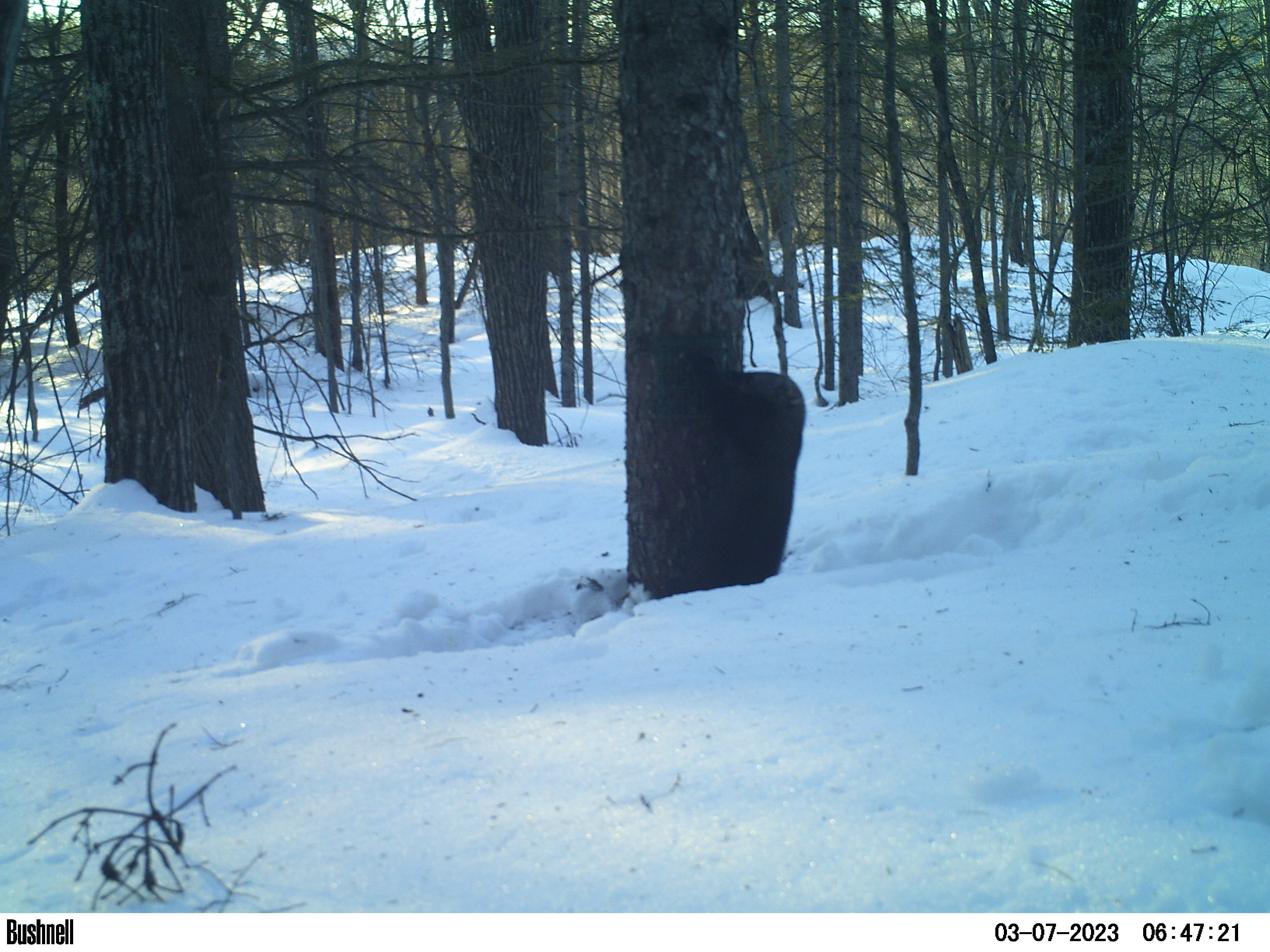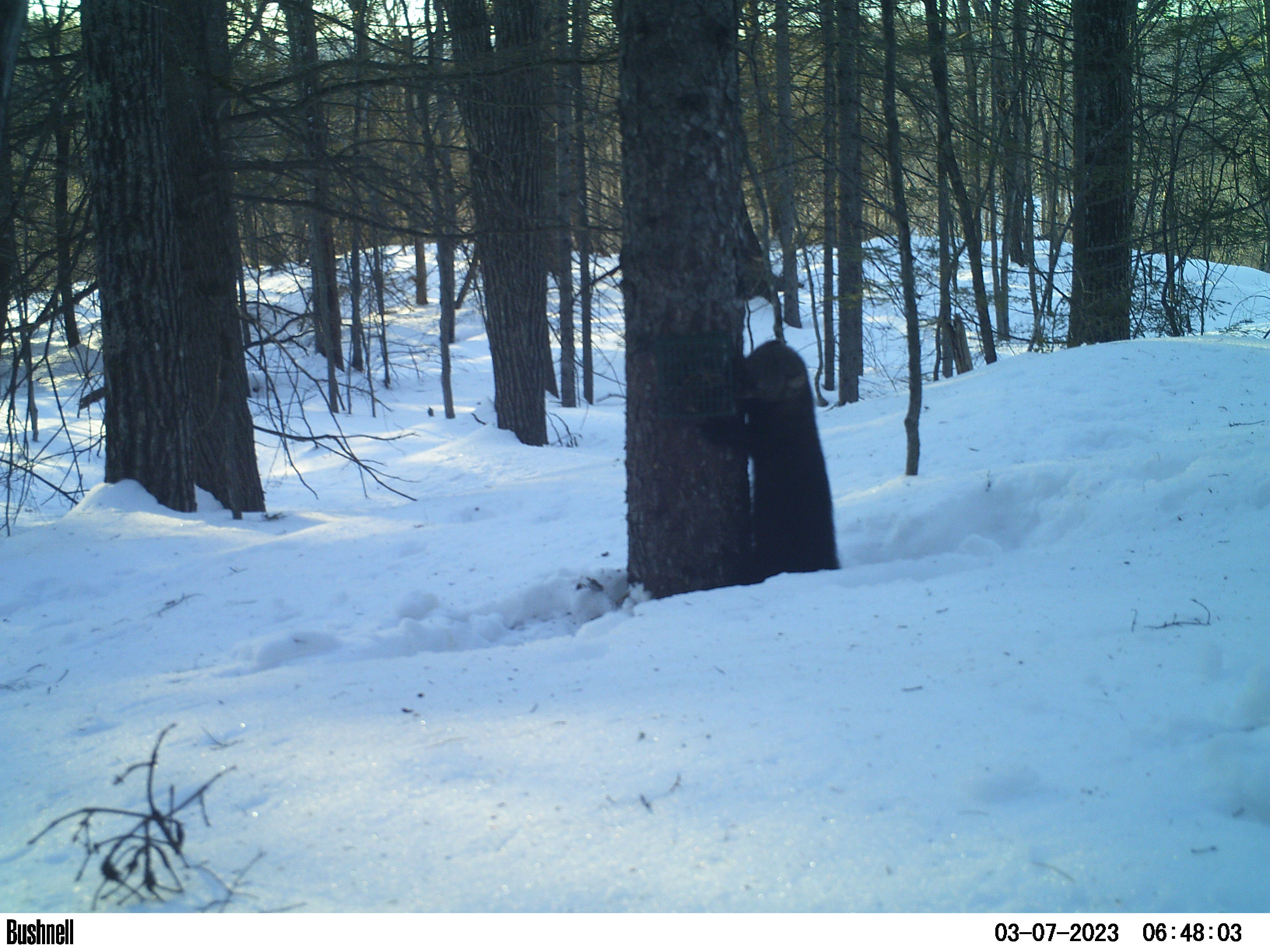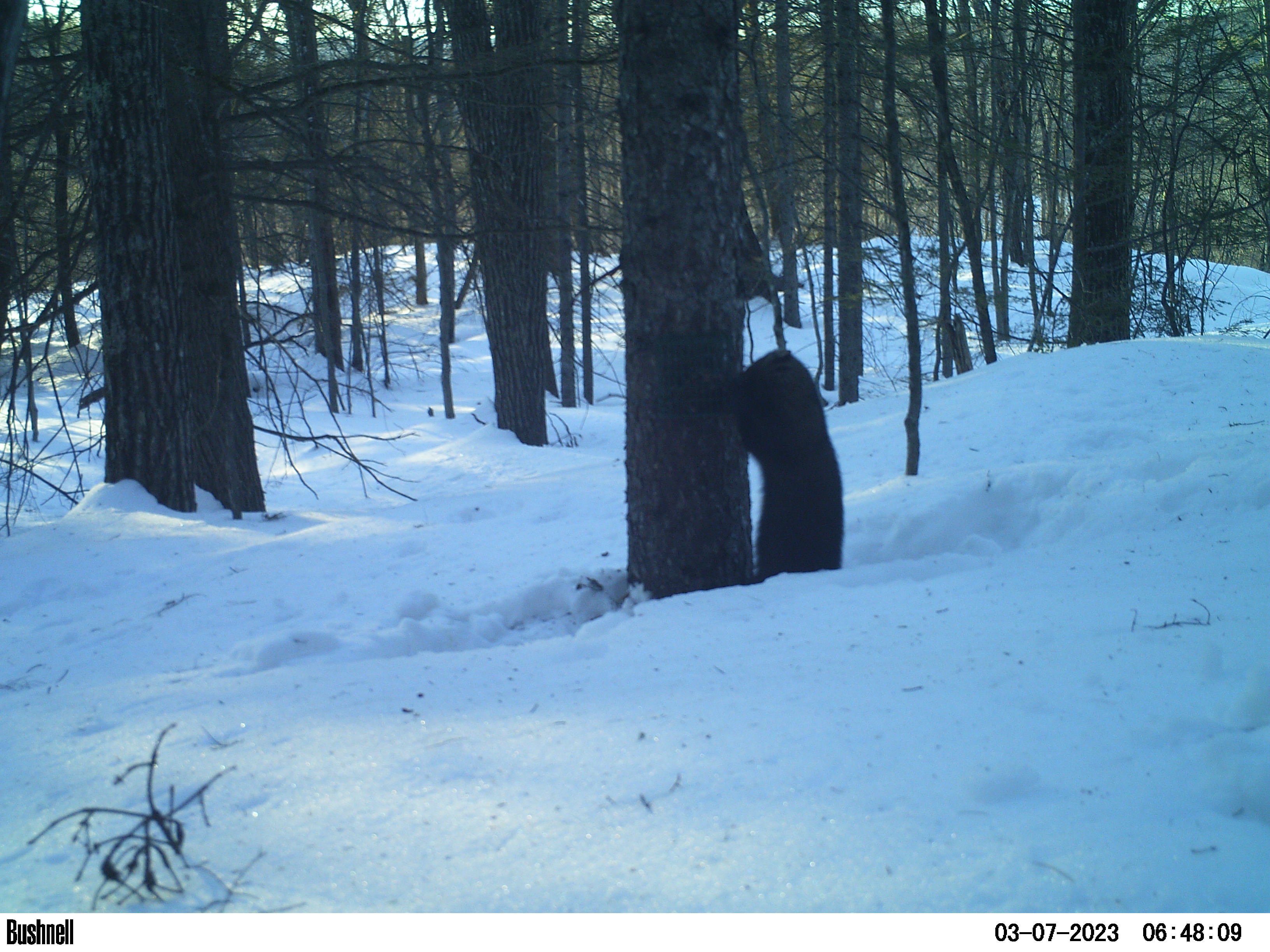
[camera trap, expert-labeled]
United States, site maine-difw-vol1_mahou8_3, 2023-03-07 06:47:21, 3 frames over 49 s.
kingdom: Animalia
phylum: Chordata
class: Mammalia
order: Carnivora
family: Mustelidae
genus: Pekania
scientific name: Pekania pennanti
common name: fisher